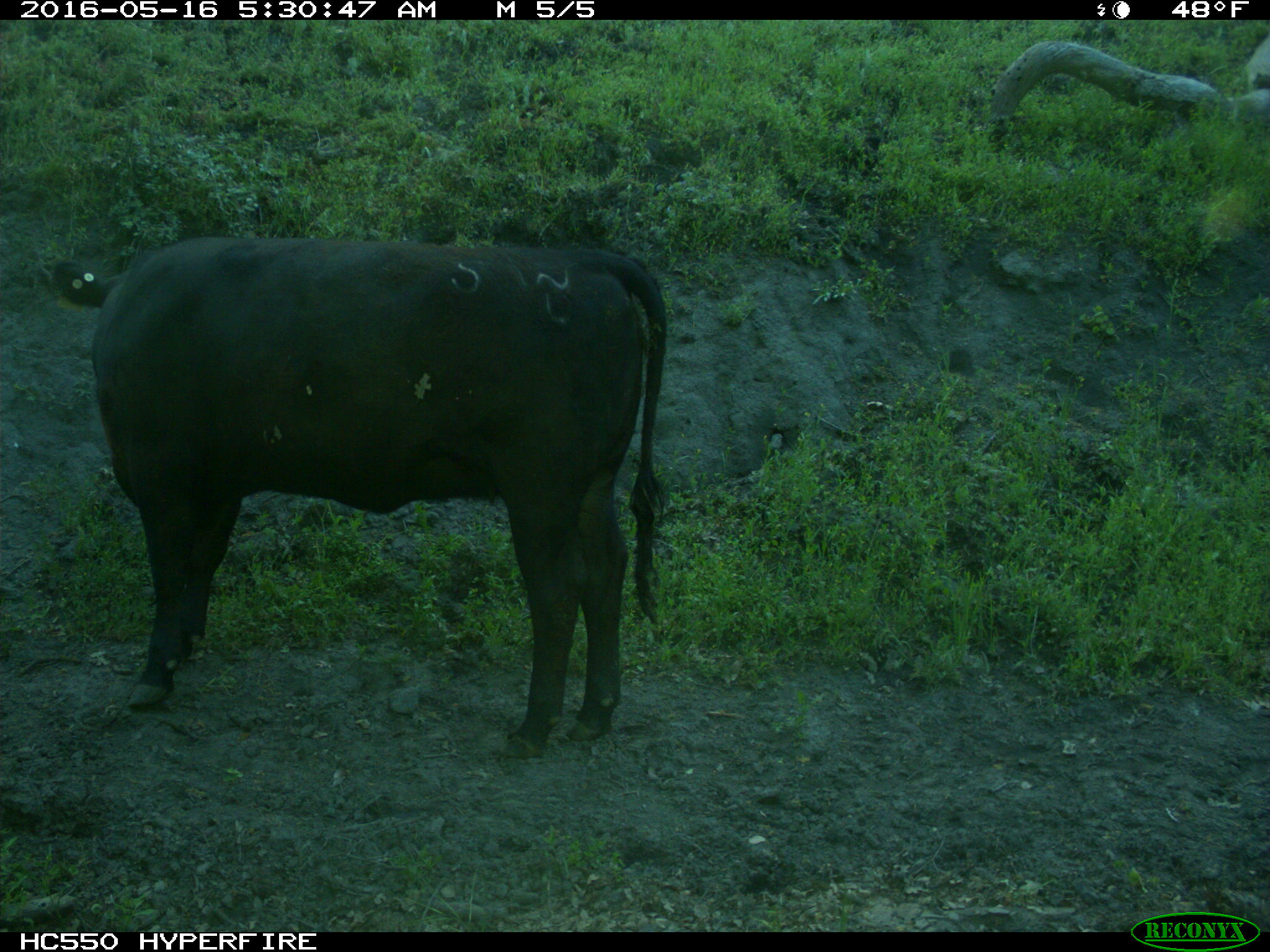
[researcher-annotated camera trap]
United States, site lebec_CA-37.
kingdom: Animalia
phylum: Chordata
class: Mammalia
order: Artiodactyla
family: Bovidae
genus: Bos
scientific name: Bos taurus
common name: domestic cow